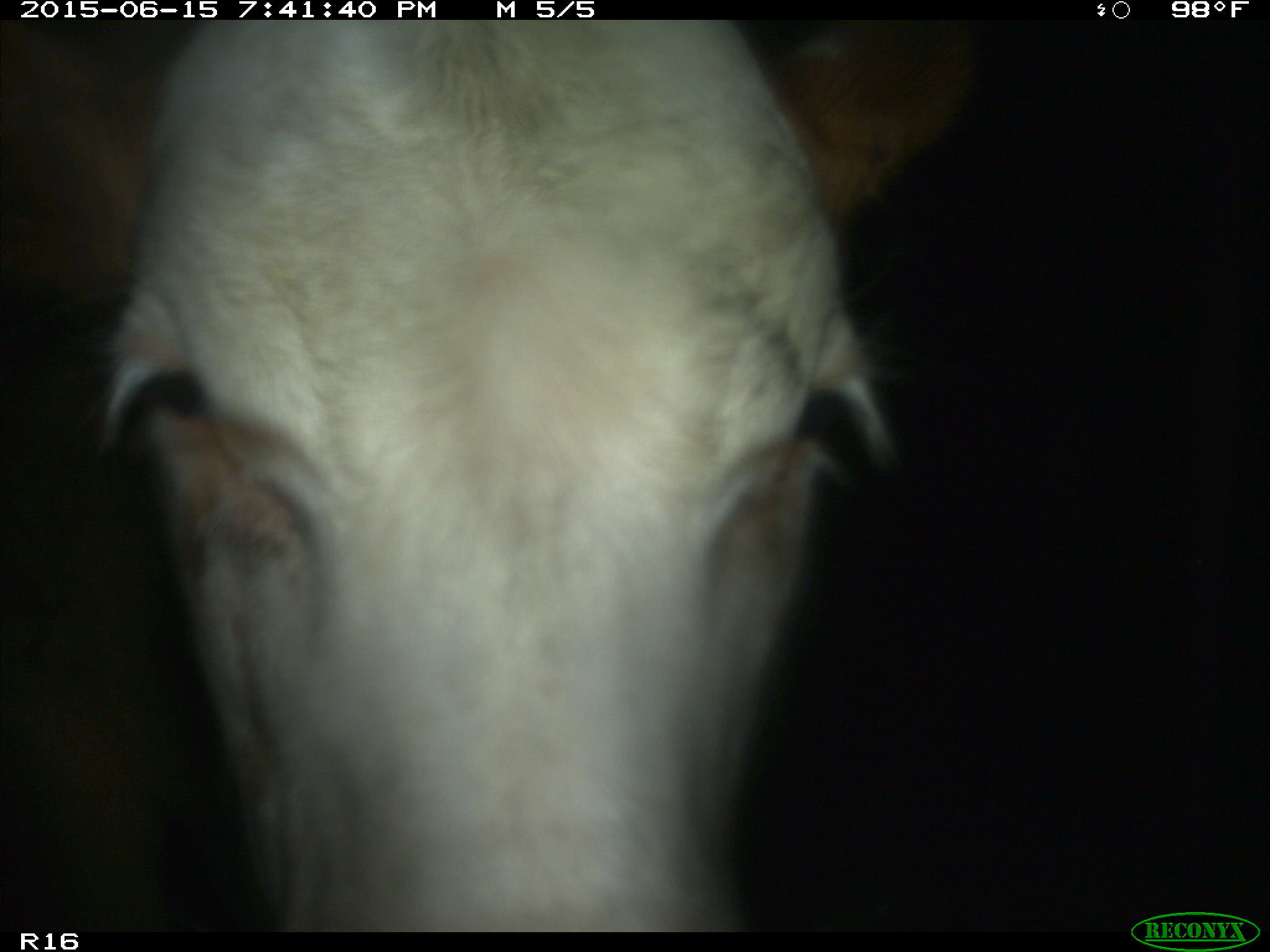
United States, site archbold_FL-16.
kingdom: Animalia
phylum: Chordata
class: Mammalia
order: Artiodactyla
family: Bovidae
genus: Bos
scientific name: Bos taurus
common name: domestic cow